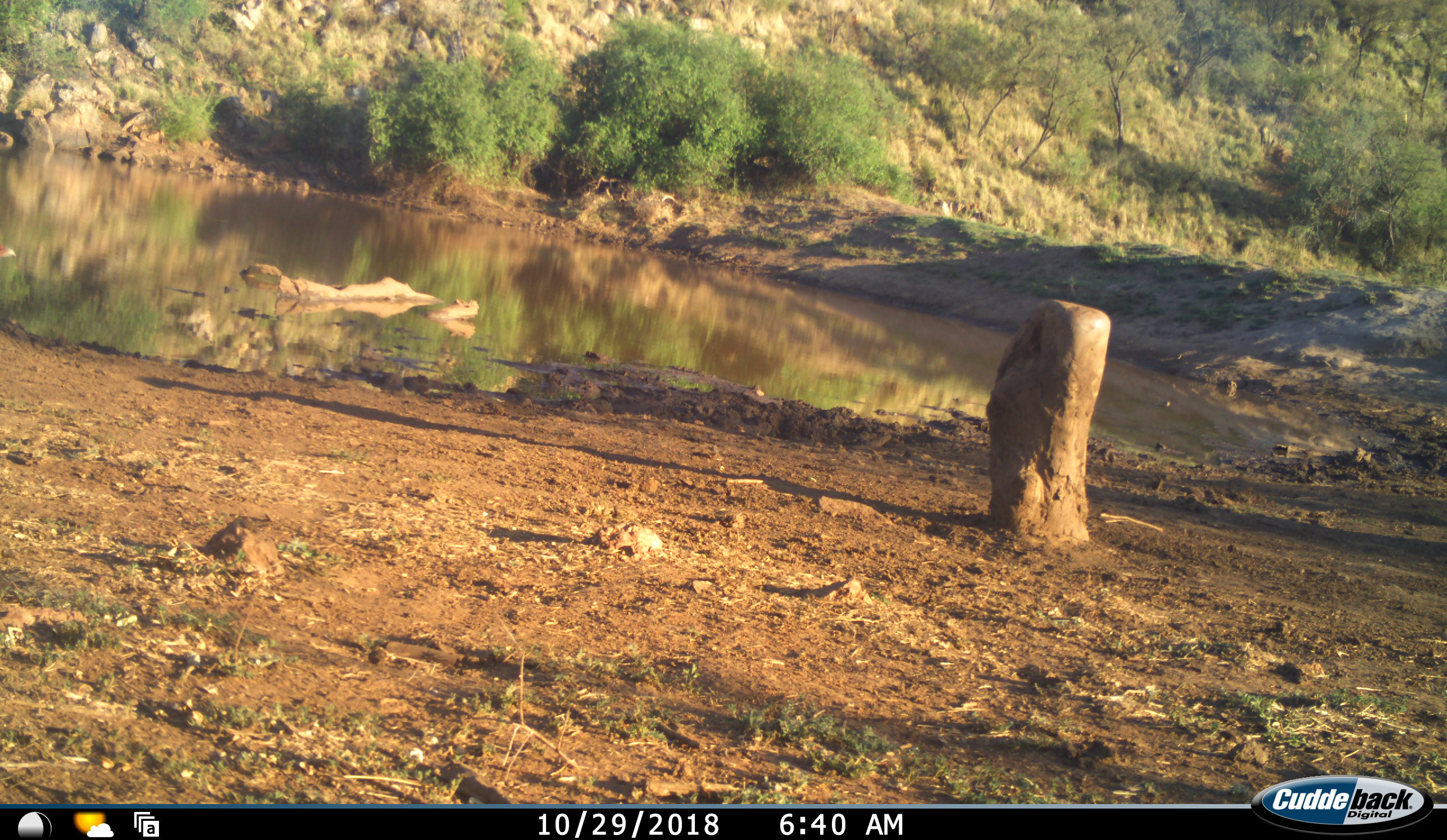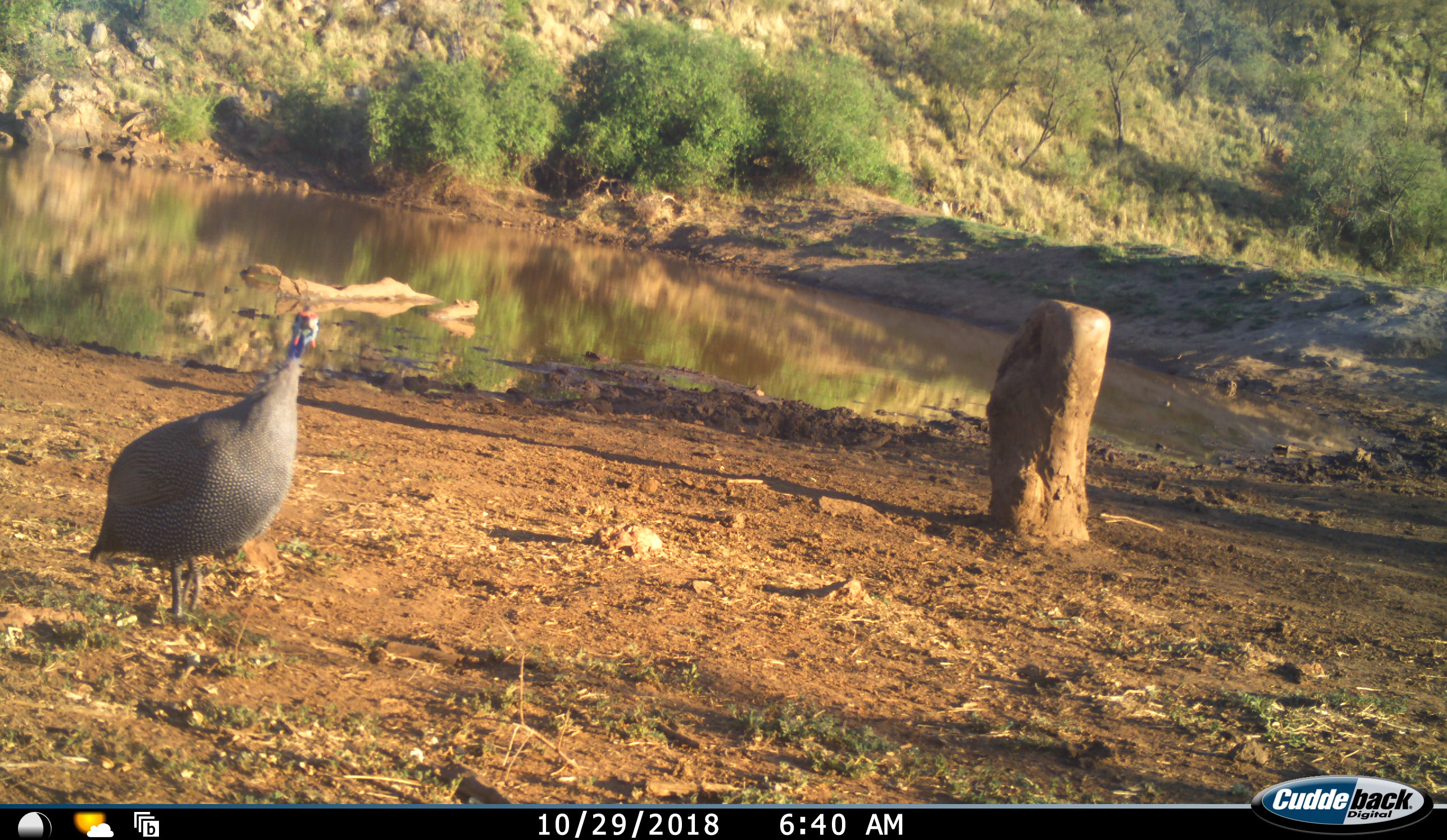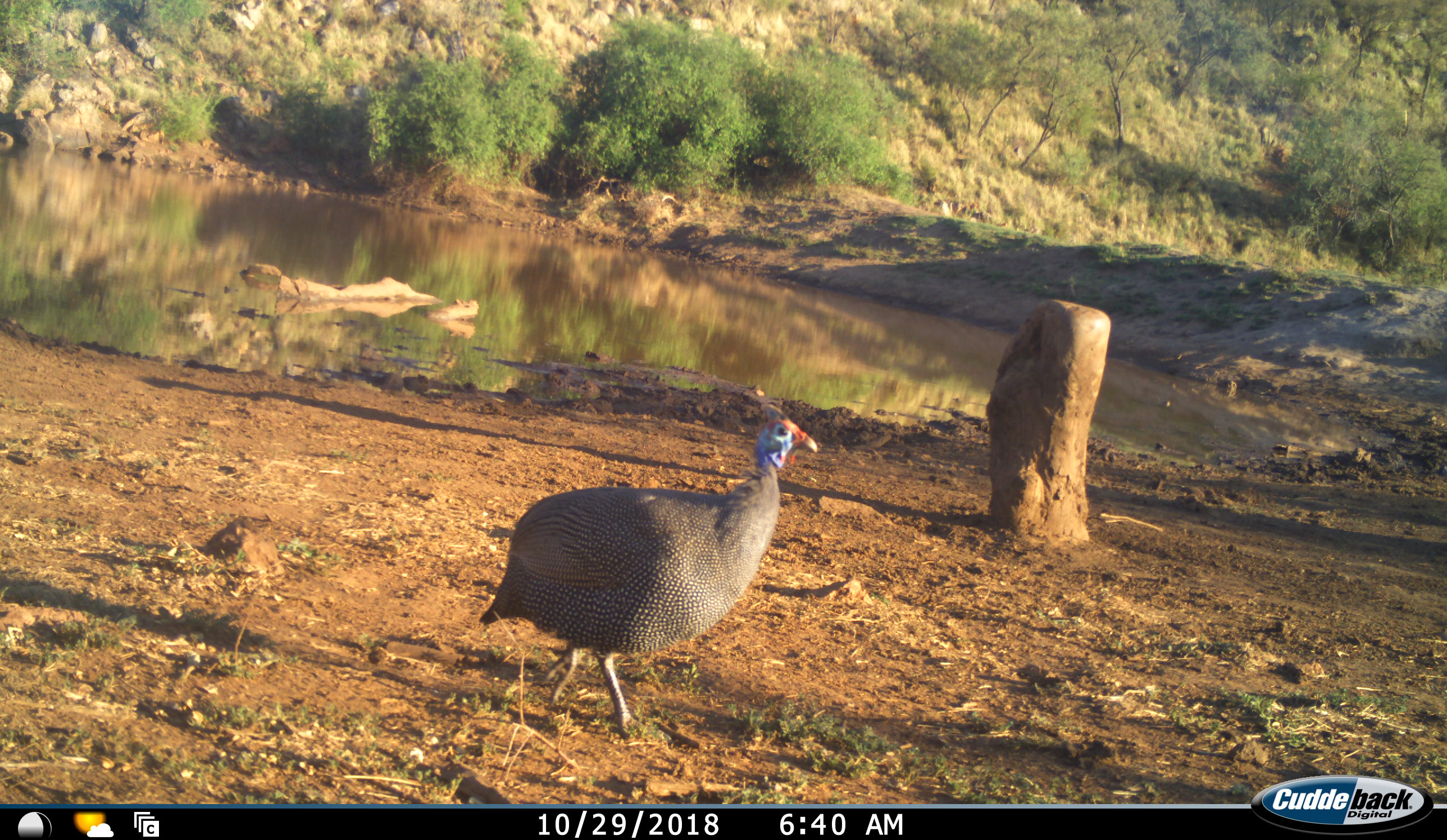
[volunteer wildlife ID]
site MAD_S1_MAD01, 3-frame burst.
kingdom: Animalia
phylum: Chordata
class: Aves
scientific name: Aves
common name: bird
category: birdother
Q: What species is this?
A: Birdother (bird) (Aves).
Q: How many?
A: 1.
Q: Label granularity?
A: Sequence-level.